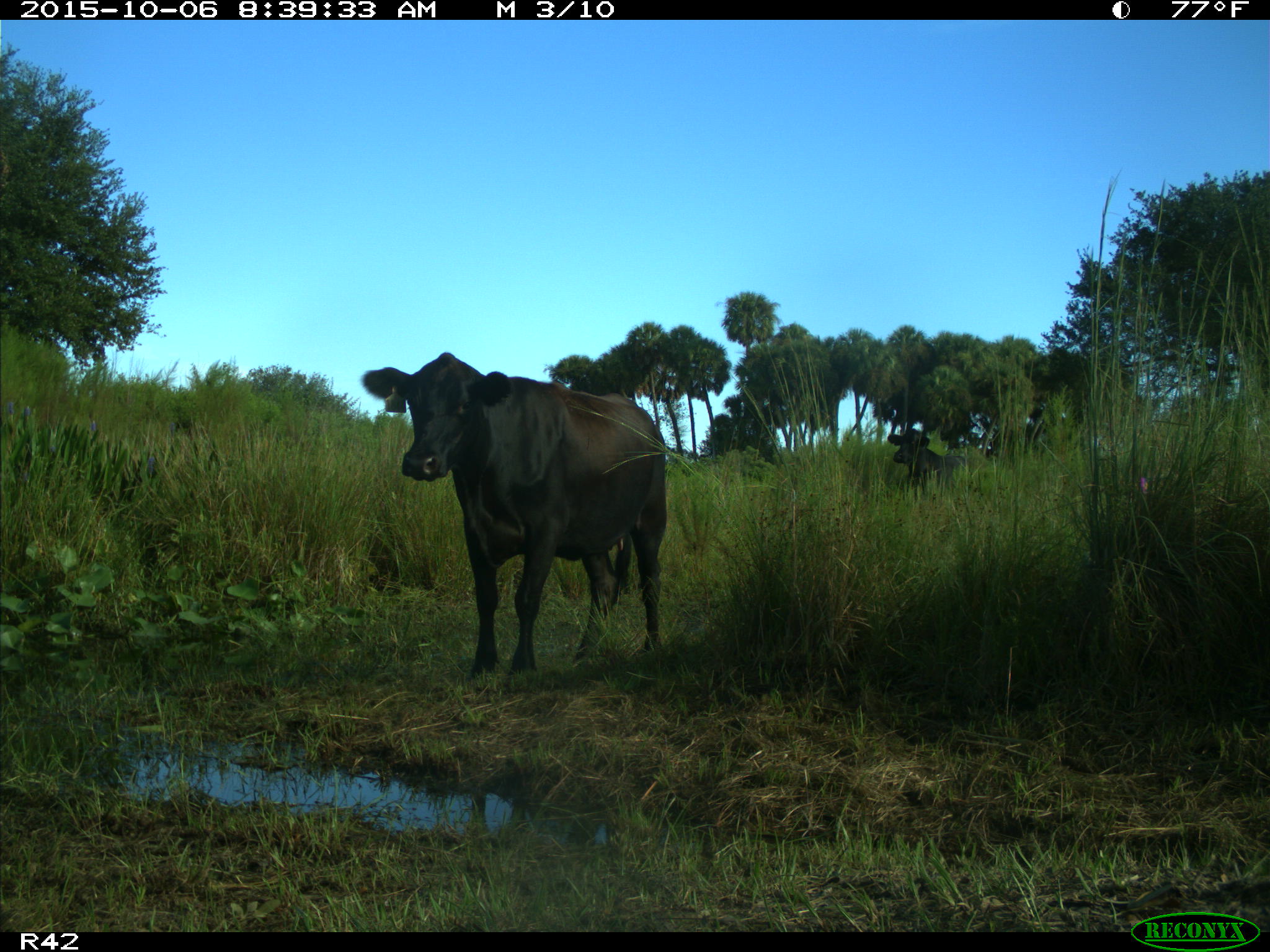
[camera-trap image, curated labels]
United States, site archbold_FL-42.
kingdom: Animalia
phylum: Chordata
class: Mammalia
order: Artiodactyla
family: Bovidae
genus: Bos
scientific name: Bos taurus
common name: domestic cow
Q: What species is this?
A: Bos taurus (domestic cow).